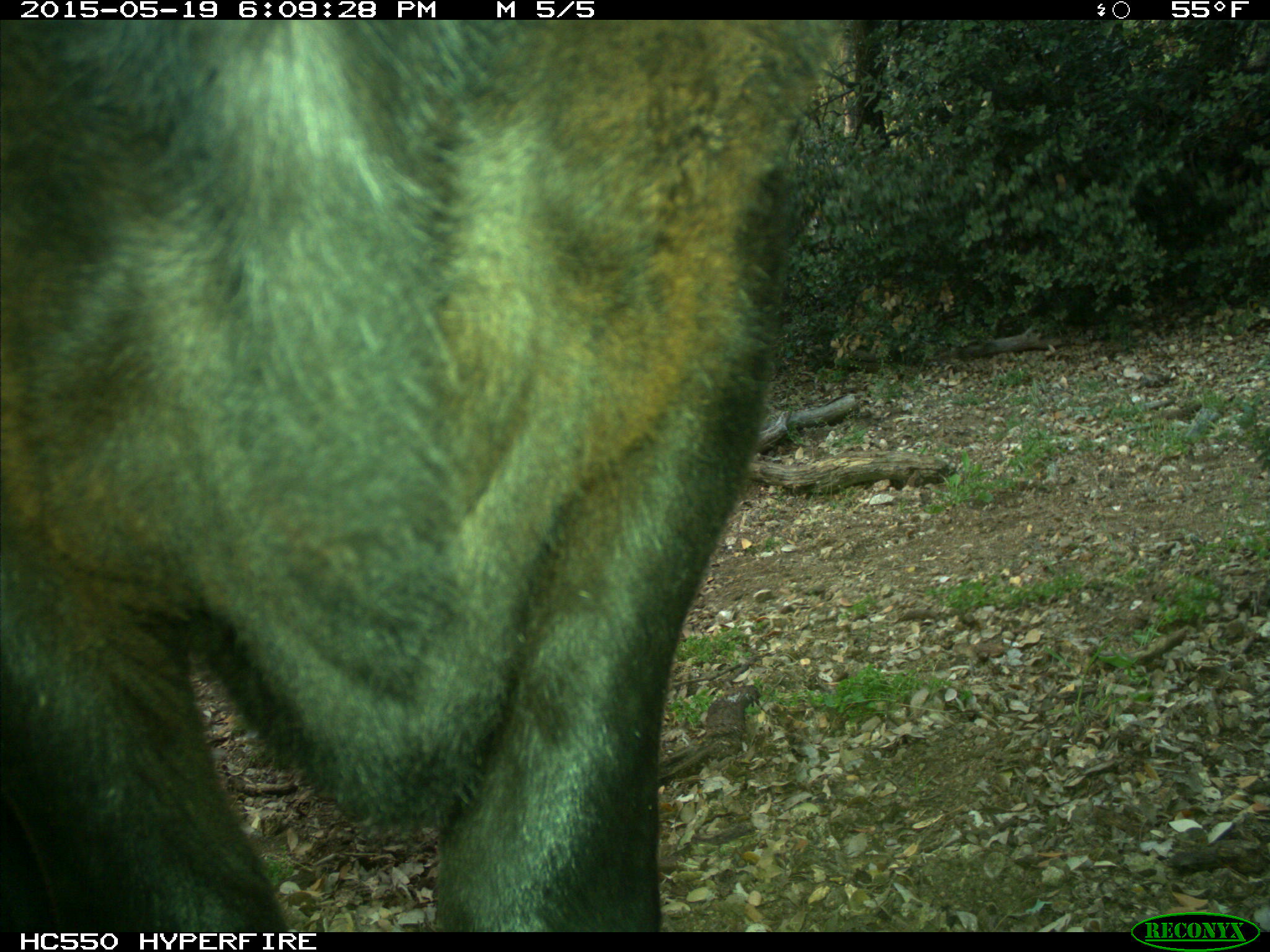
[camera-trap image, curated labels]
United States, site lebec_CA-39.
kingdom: Animalia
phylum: Chordata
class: Mammalia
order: Artiodactyla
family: Bovidae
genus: Bos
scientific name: Bos taurus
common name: domestic cow